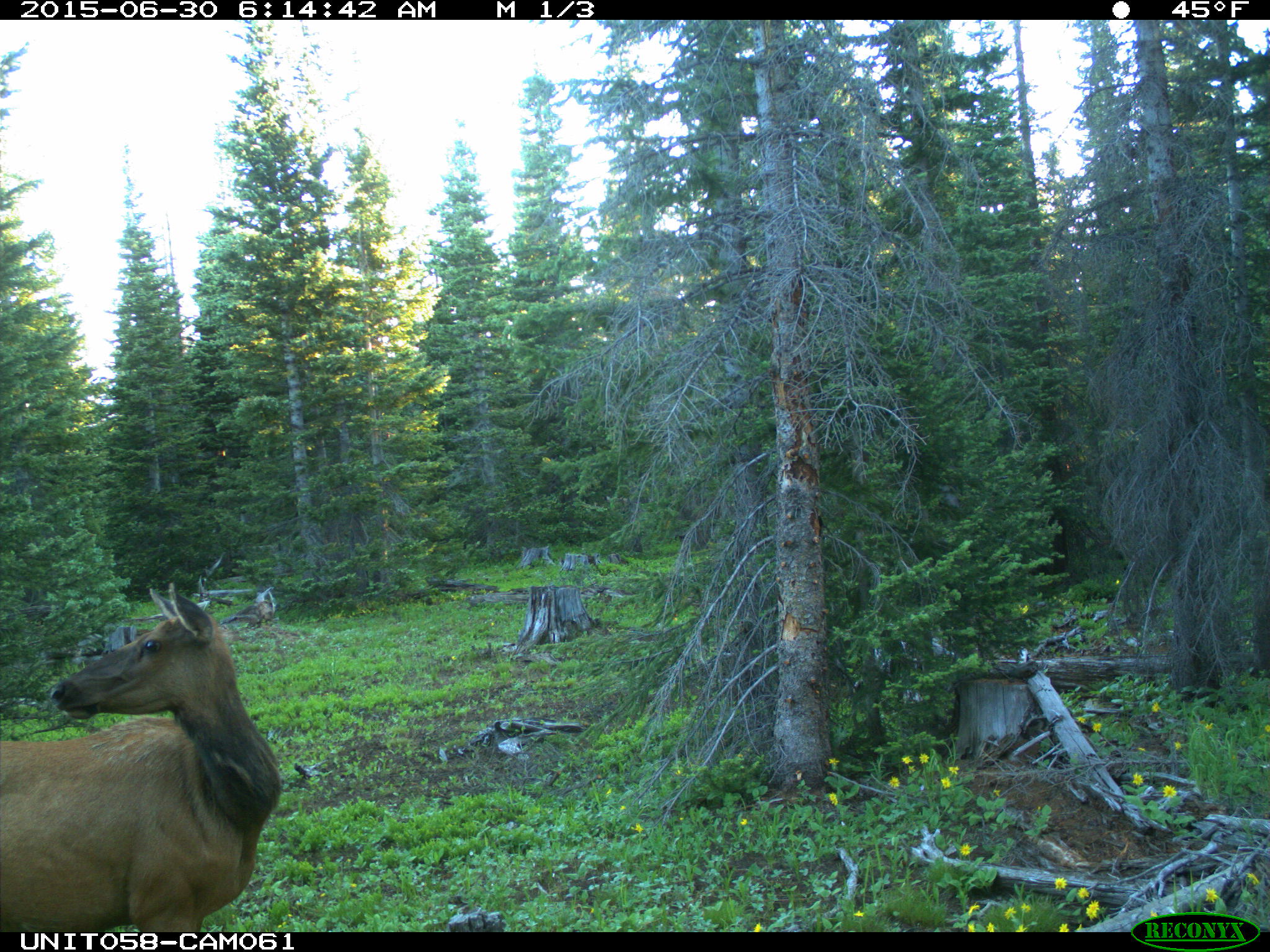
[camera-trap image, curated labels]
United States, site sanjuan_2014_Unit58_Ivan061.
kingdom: Animalia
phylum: Chordata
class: Mammalia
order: Artiodactyla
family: Cervidae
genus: Cervus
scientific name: Cervus elaphus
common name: red deer